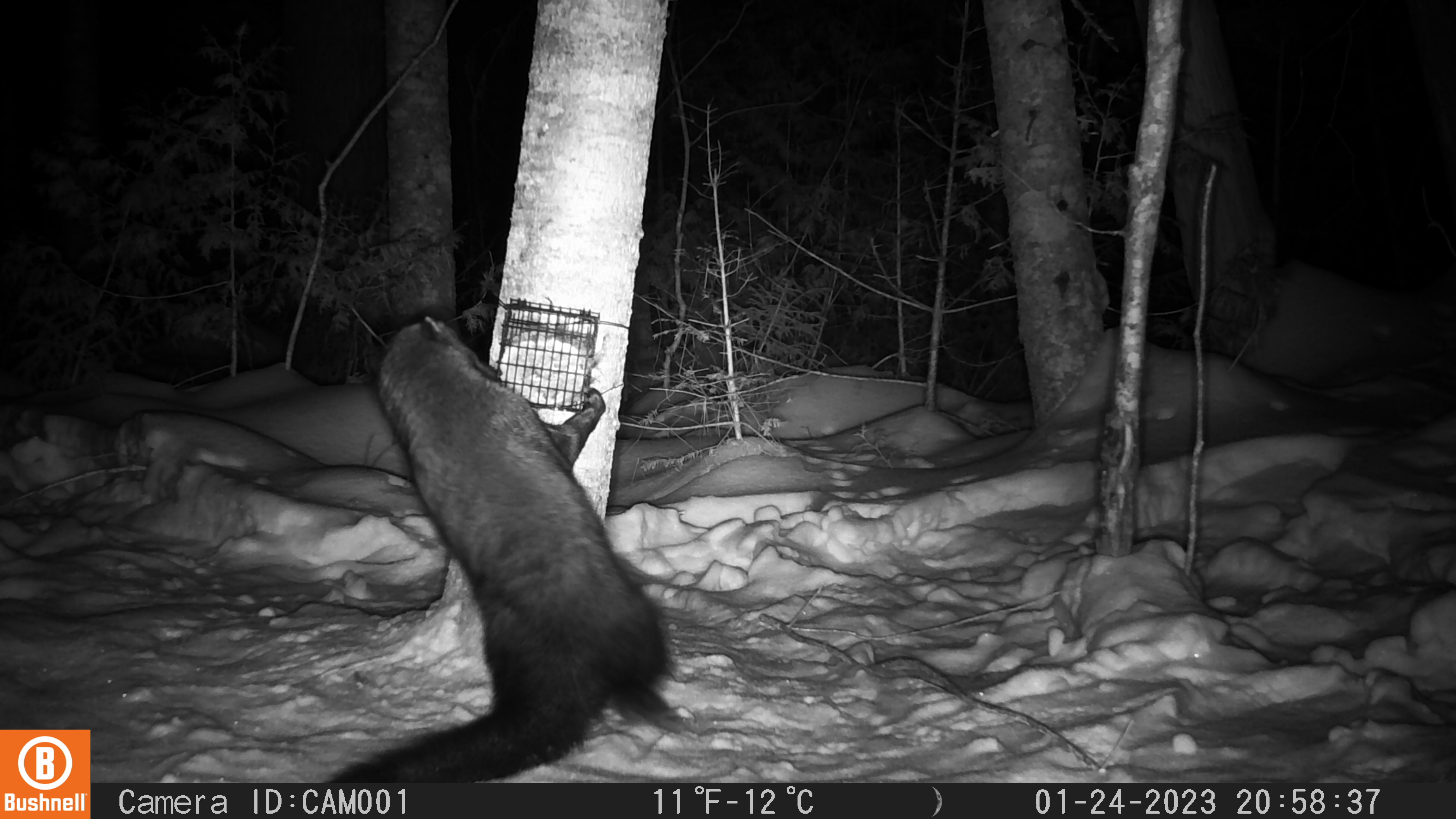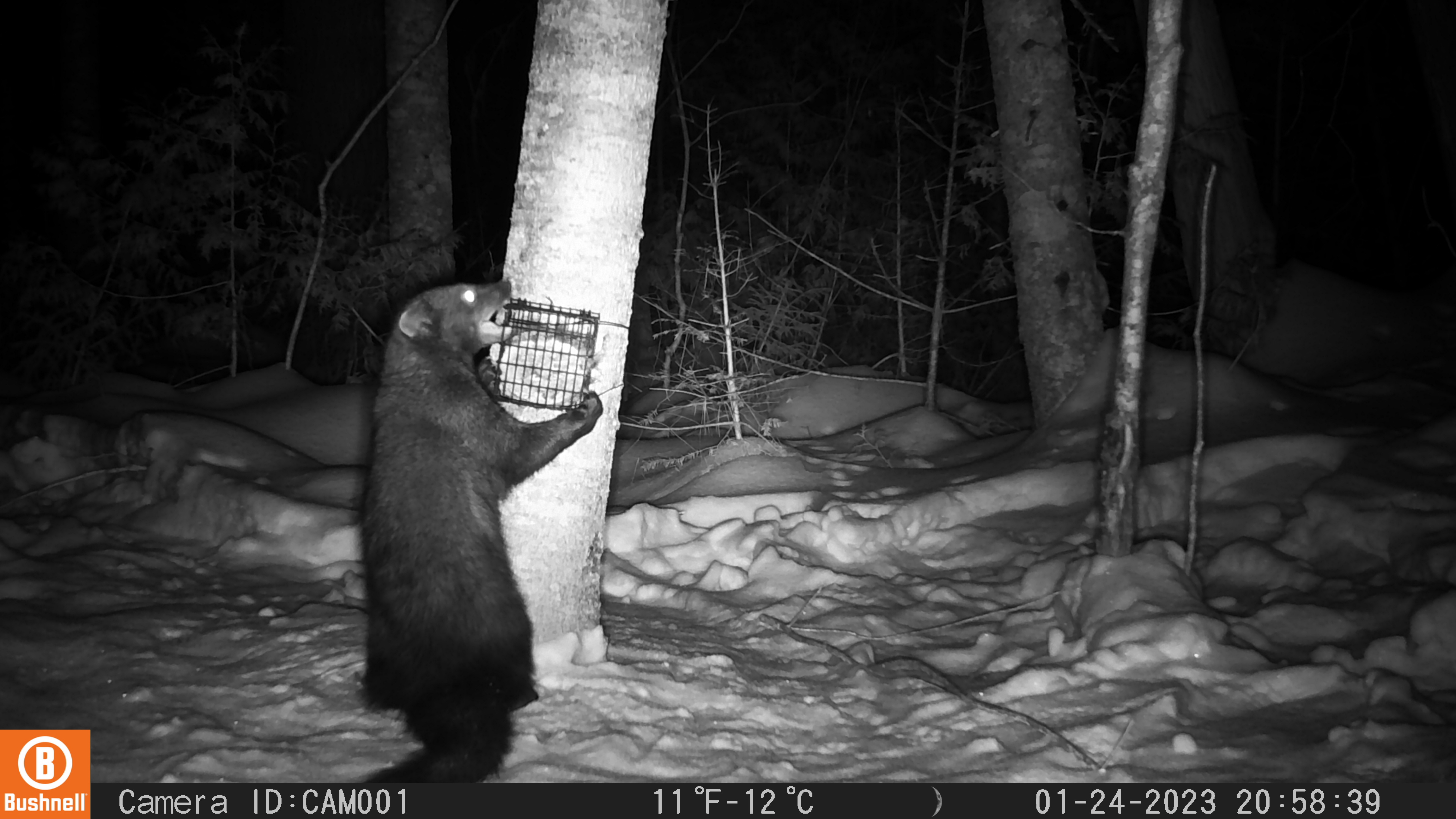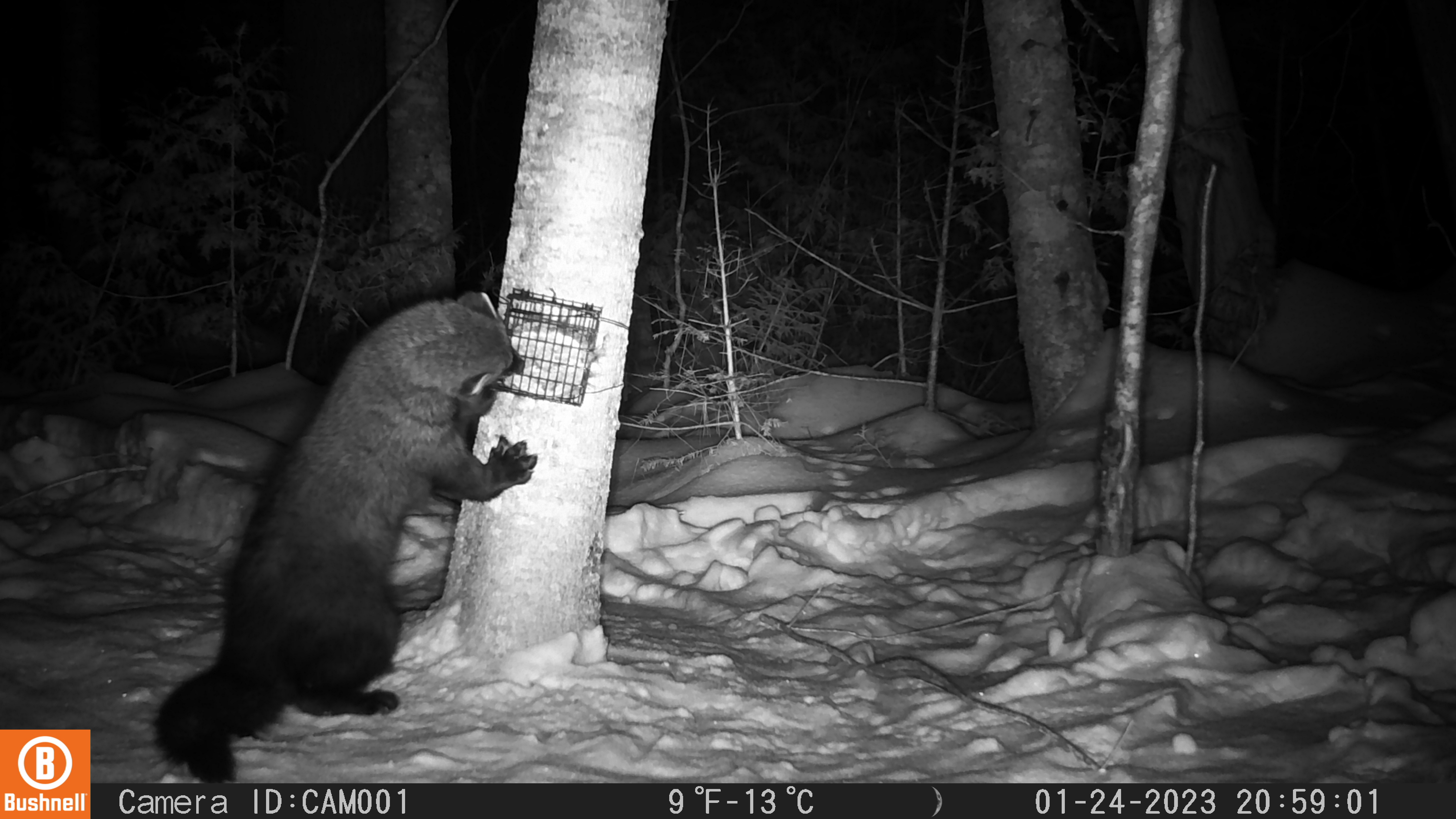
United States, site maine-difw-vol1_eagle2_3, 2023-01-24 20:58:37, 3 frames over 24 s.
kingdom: Animalia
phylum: Chordata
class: Mammalia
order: Carnivora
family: Mustelidae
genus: Pekania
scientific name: Pekania pennanti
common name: fisher